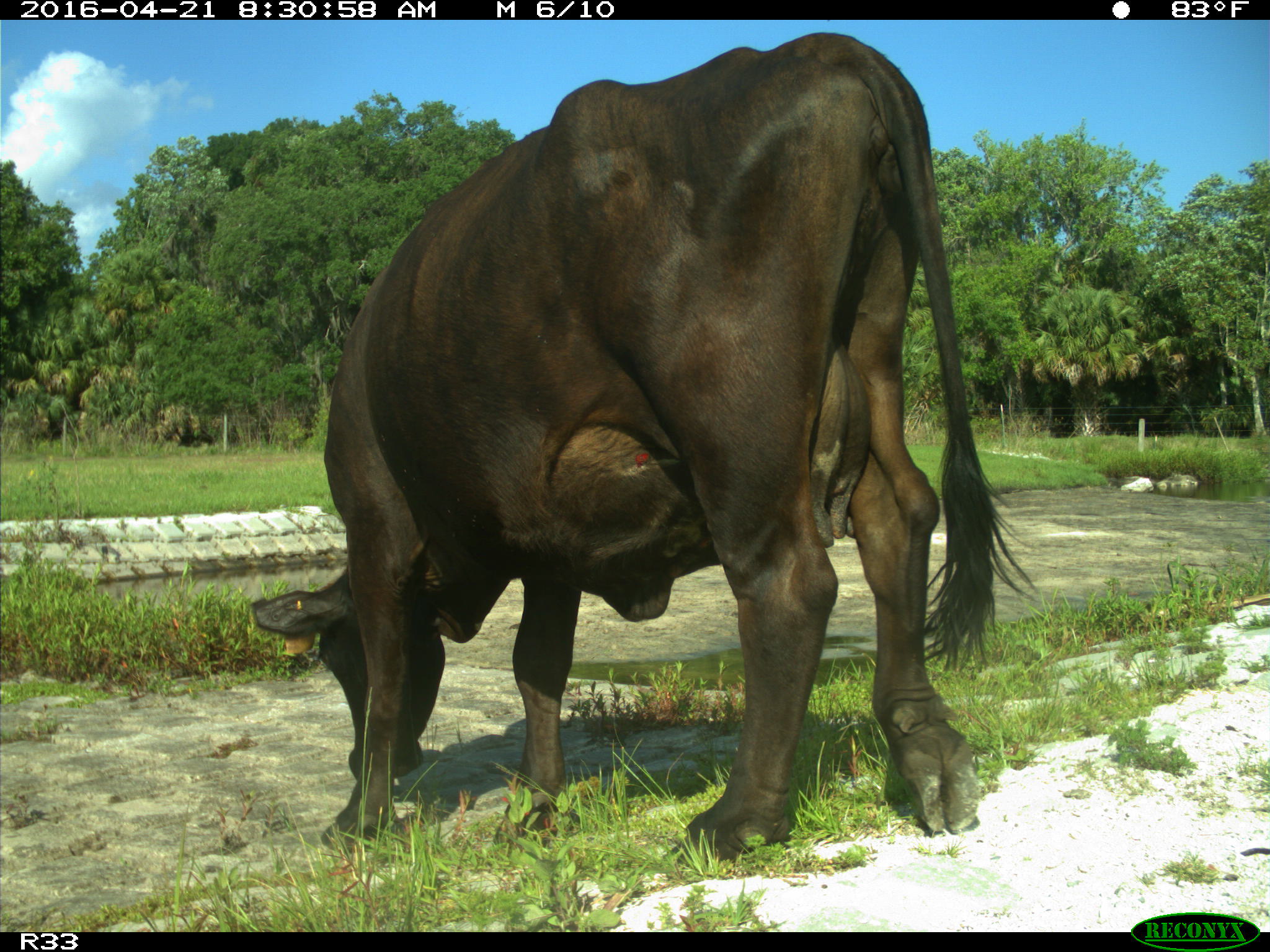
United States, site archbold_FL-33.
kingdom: Animalia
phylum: Chordata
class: Mammalia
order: Artiodactyla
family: Bovidae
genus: Bos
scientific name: Bos taurus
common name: domestic cow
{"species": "Bos taurus (domestic cow)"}